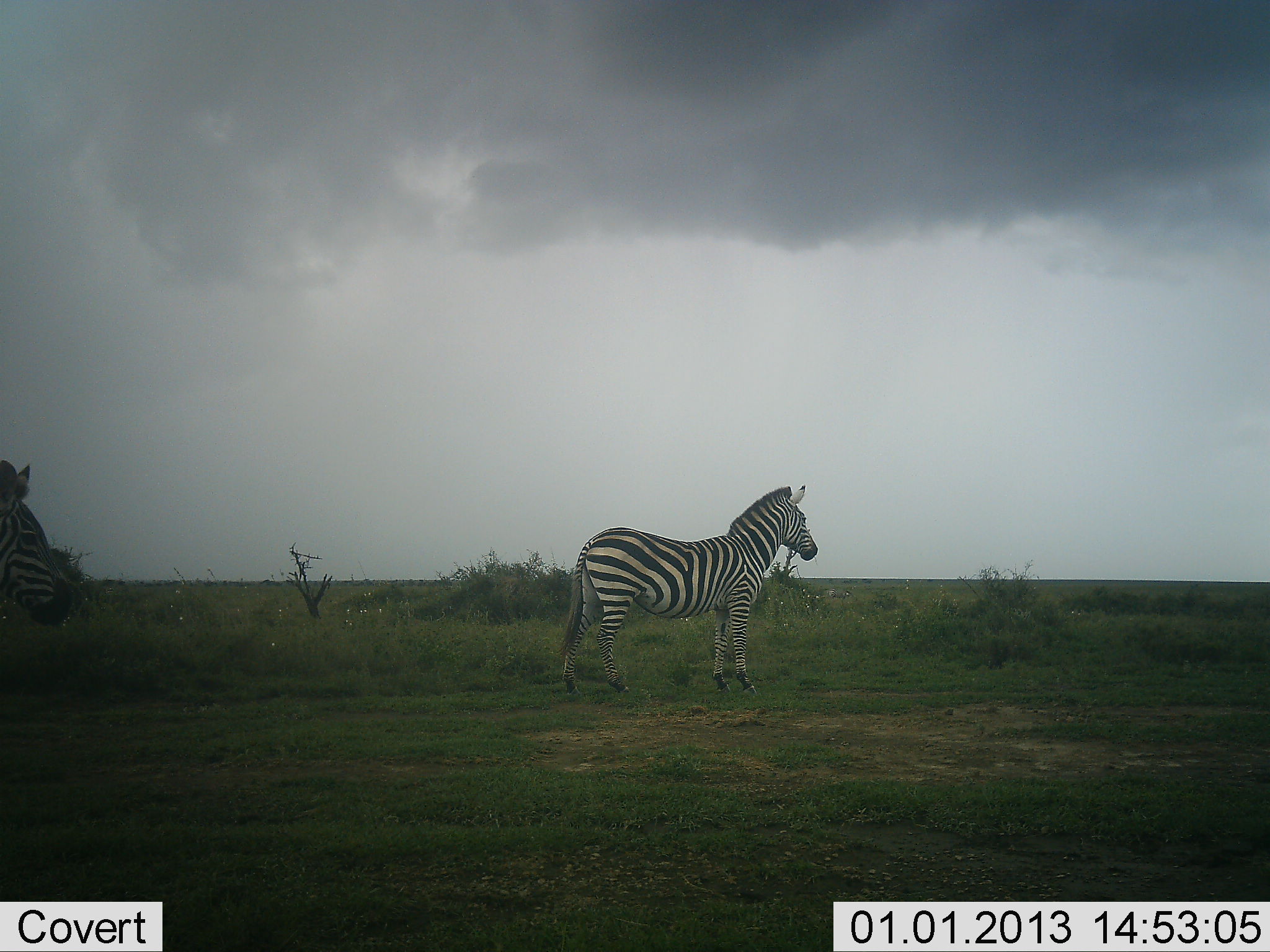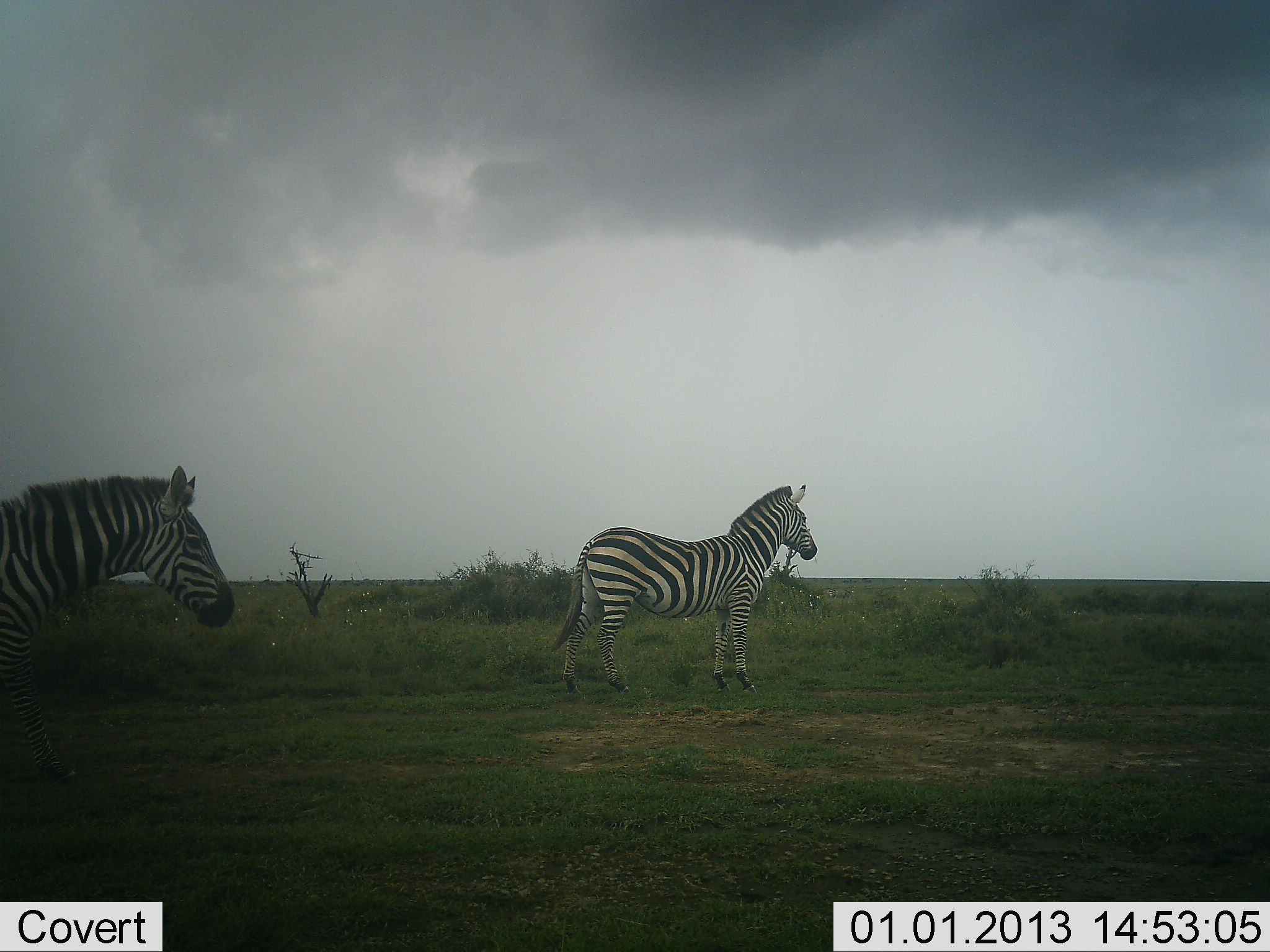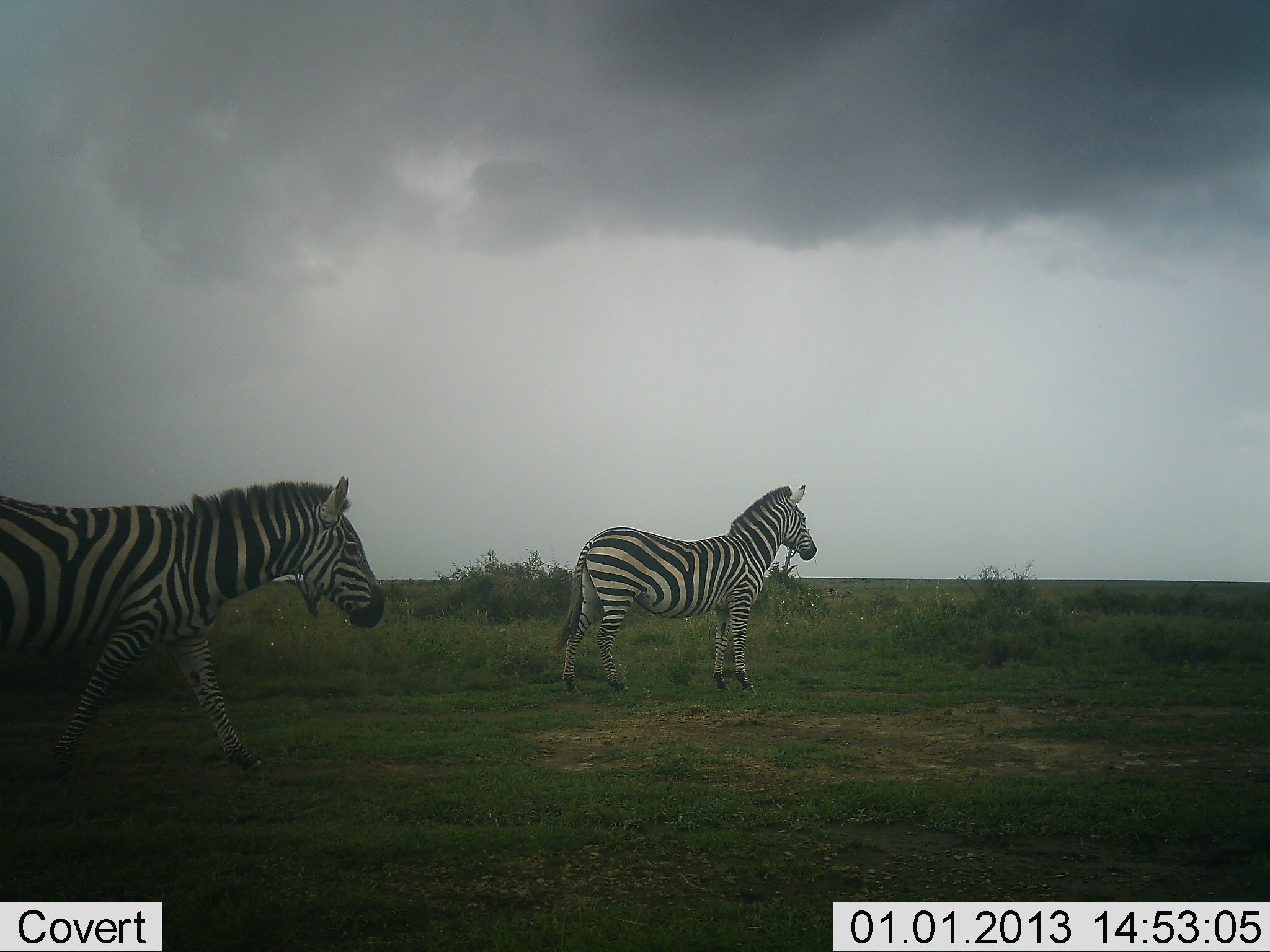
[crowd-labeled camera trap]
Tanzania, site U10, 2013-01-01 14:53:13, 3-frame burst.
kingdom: Animalia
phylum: Chordata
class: Mammalia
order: Perissodactyla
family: Equidae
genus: Equus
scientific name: Equus quagga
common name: plains zebra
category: zebra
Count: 2.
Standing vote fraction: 80%.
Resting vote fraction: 0%.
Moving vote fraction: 90%.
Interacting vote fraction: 0%.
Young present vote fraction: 0%.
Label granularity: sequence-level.